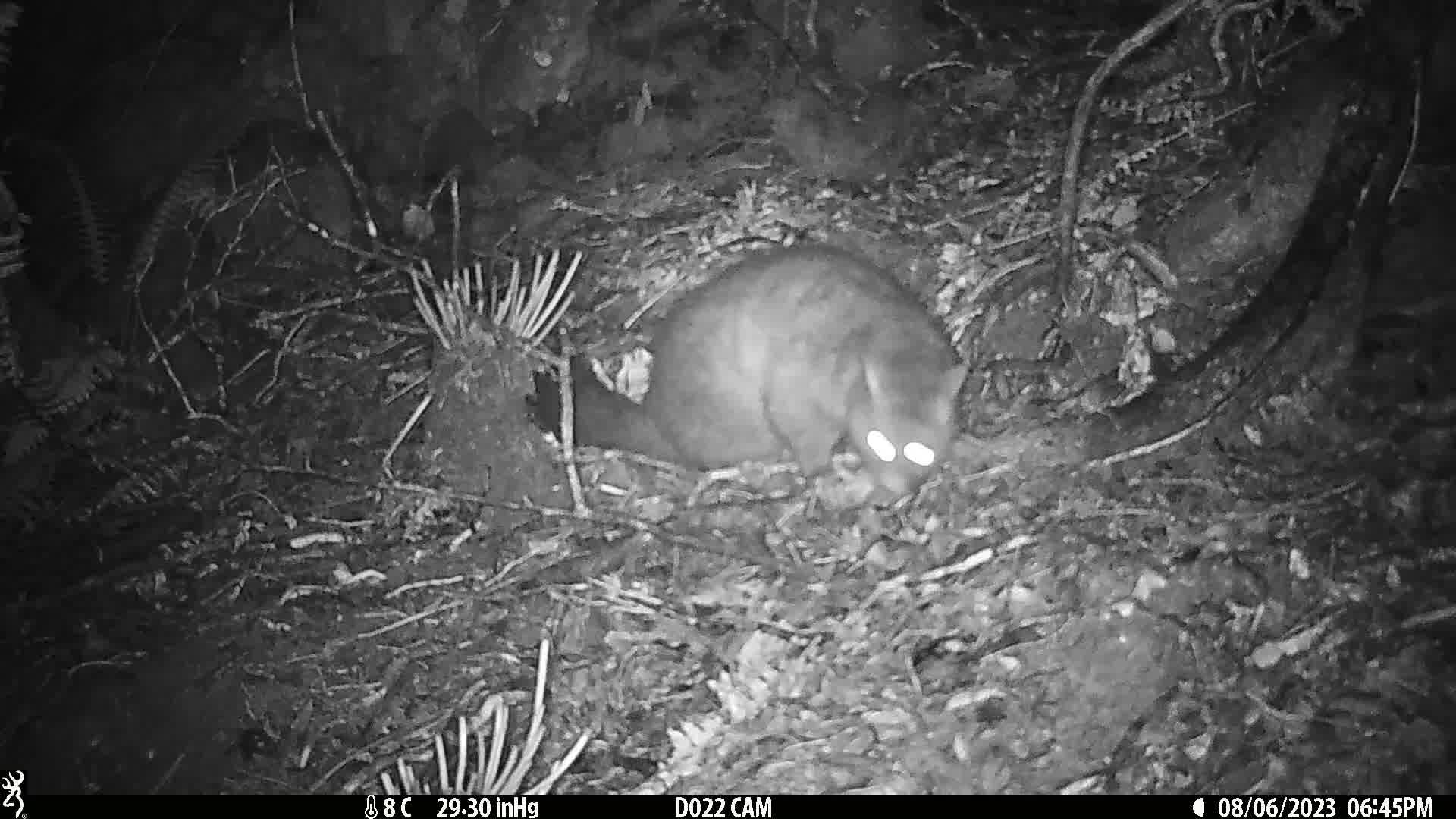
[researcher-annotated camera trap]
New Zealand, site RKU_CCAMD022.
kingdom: Animalia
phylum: Chordata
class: Mammalia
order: Diprotodontia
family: Phalangeridae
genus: Trichosurus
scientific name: Trichosurus vulpecula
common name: common brushtail possum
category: possum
Possum (common brushtail possum) (Trichosurus vulpecula).